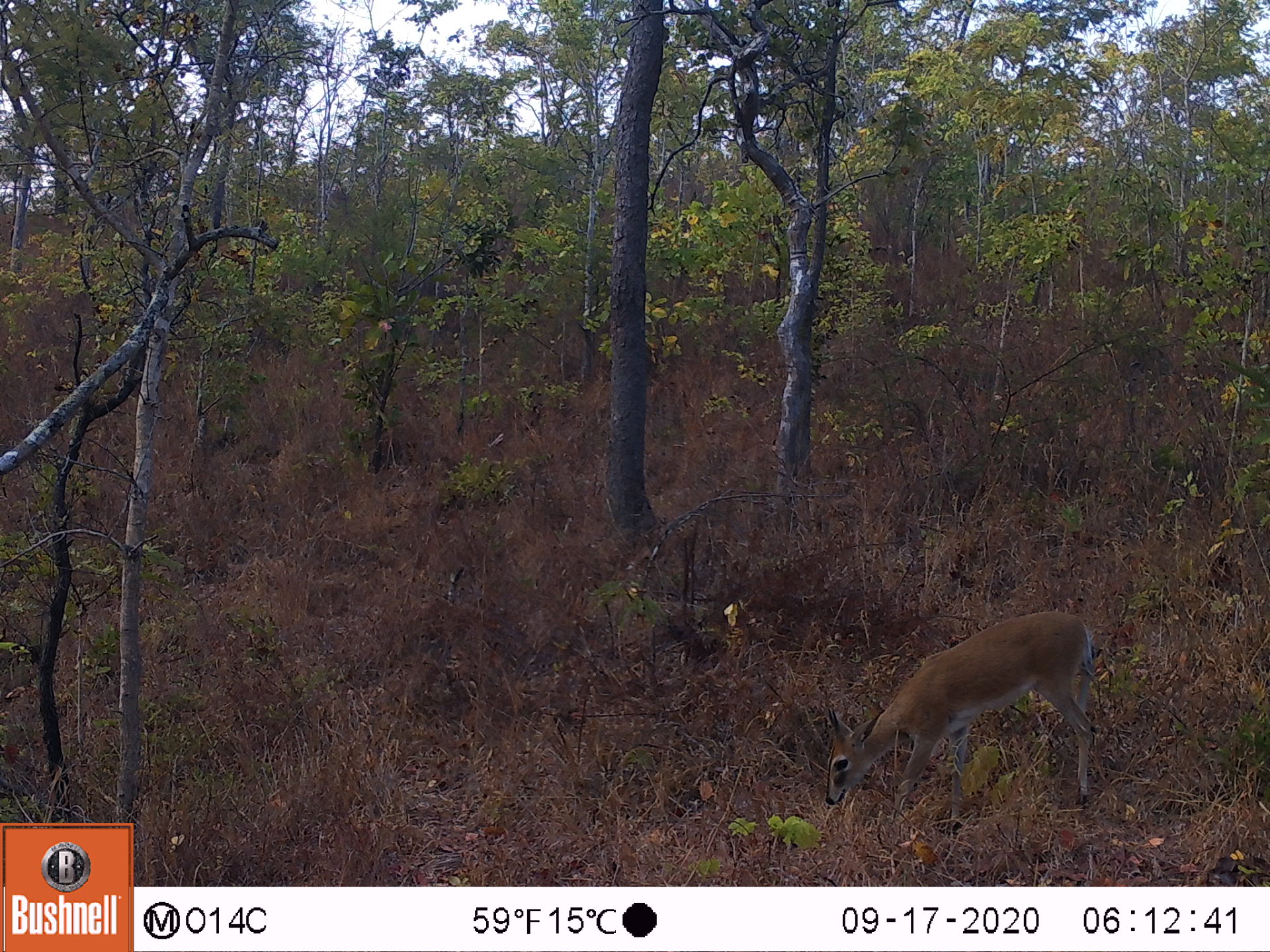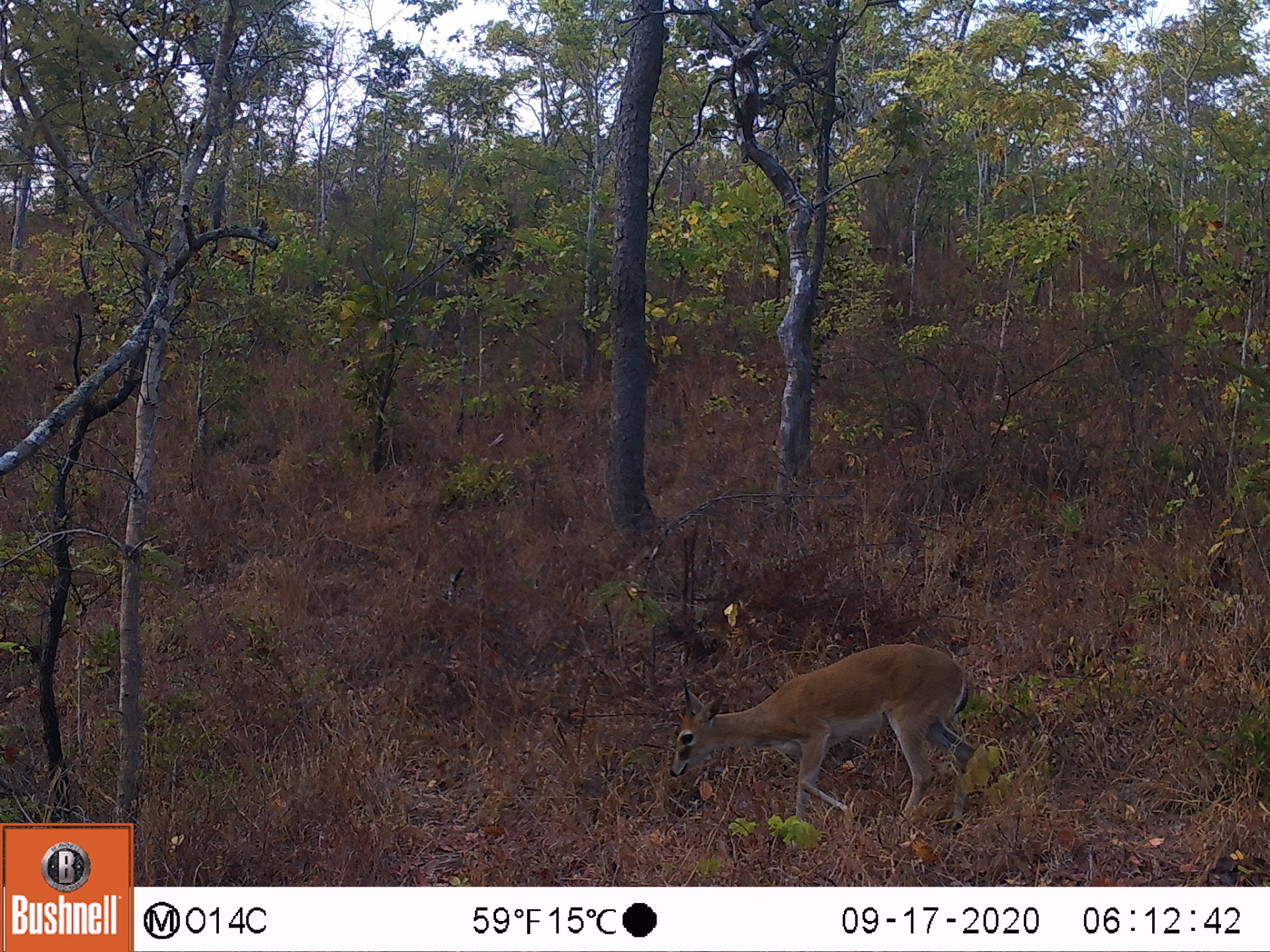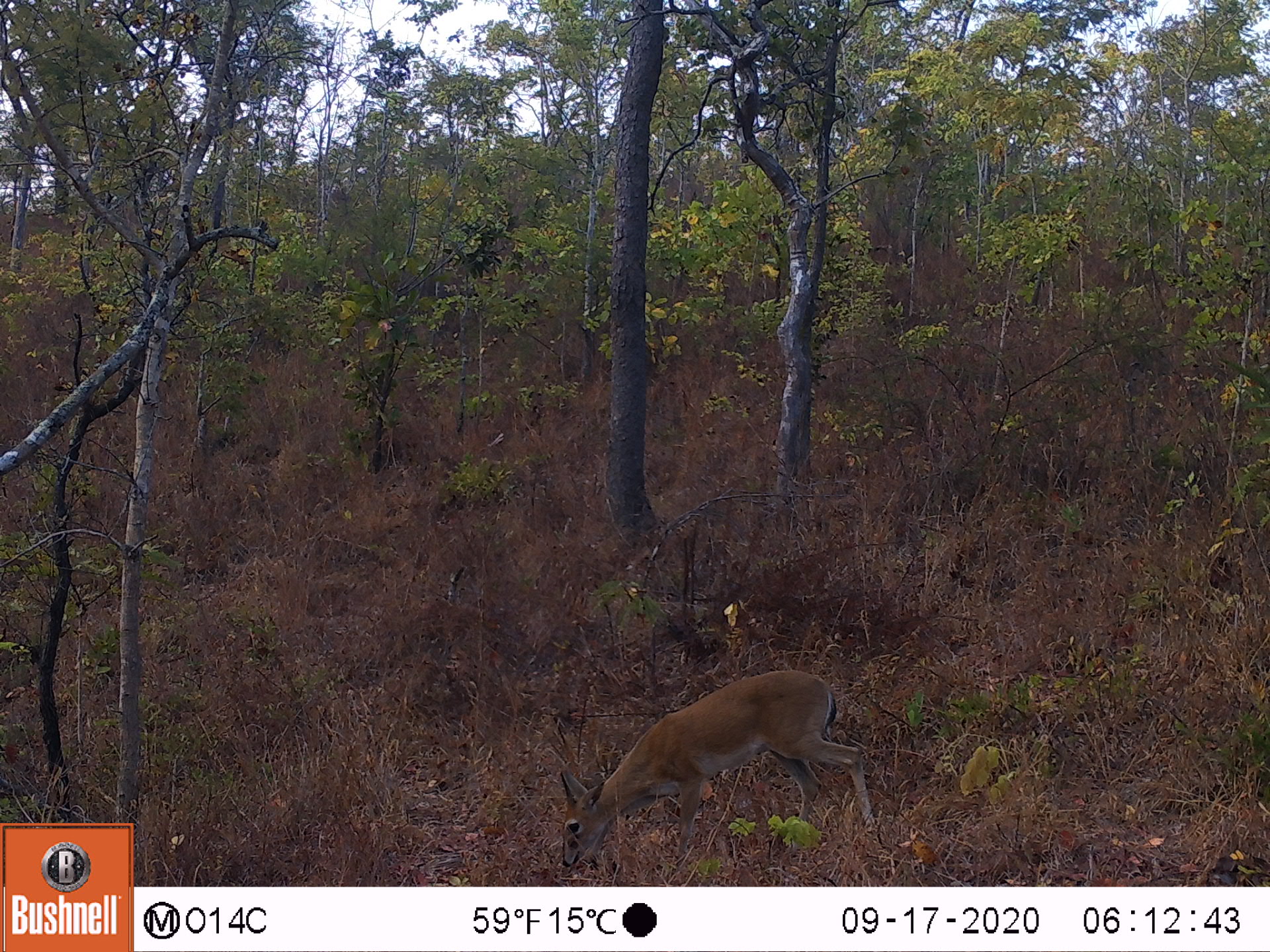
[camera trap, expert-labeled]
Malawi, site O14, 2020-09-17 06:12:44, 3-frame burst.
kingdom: Animalia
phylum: Chordata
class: Mammalia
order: Artiodactyla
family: Bovidae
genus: Sylvicapra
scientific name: Sylvicapra grimmia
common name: common duiker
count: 1